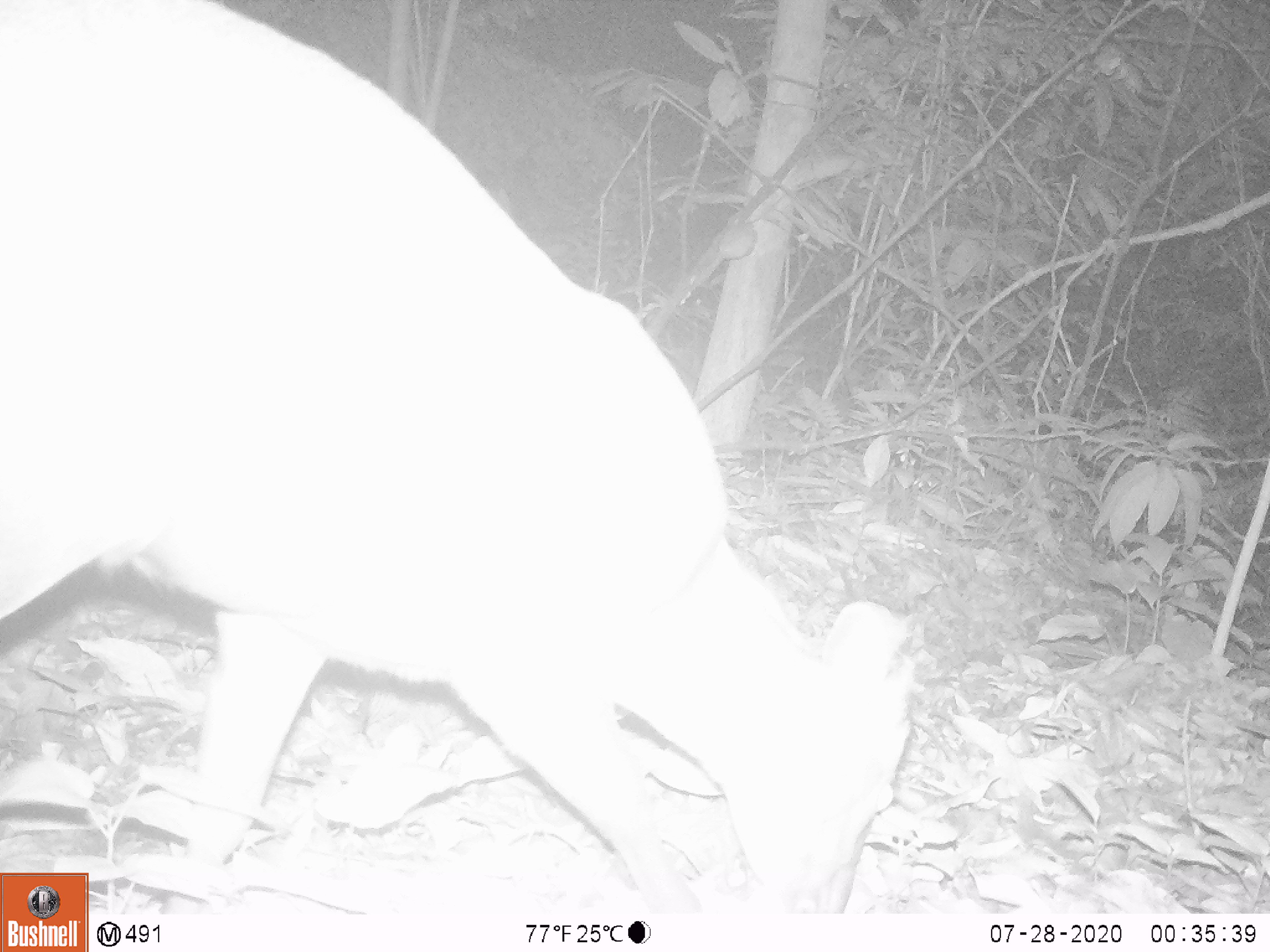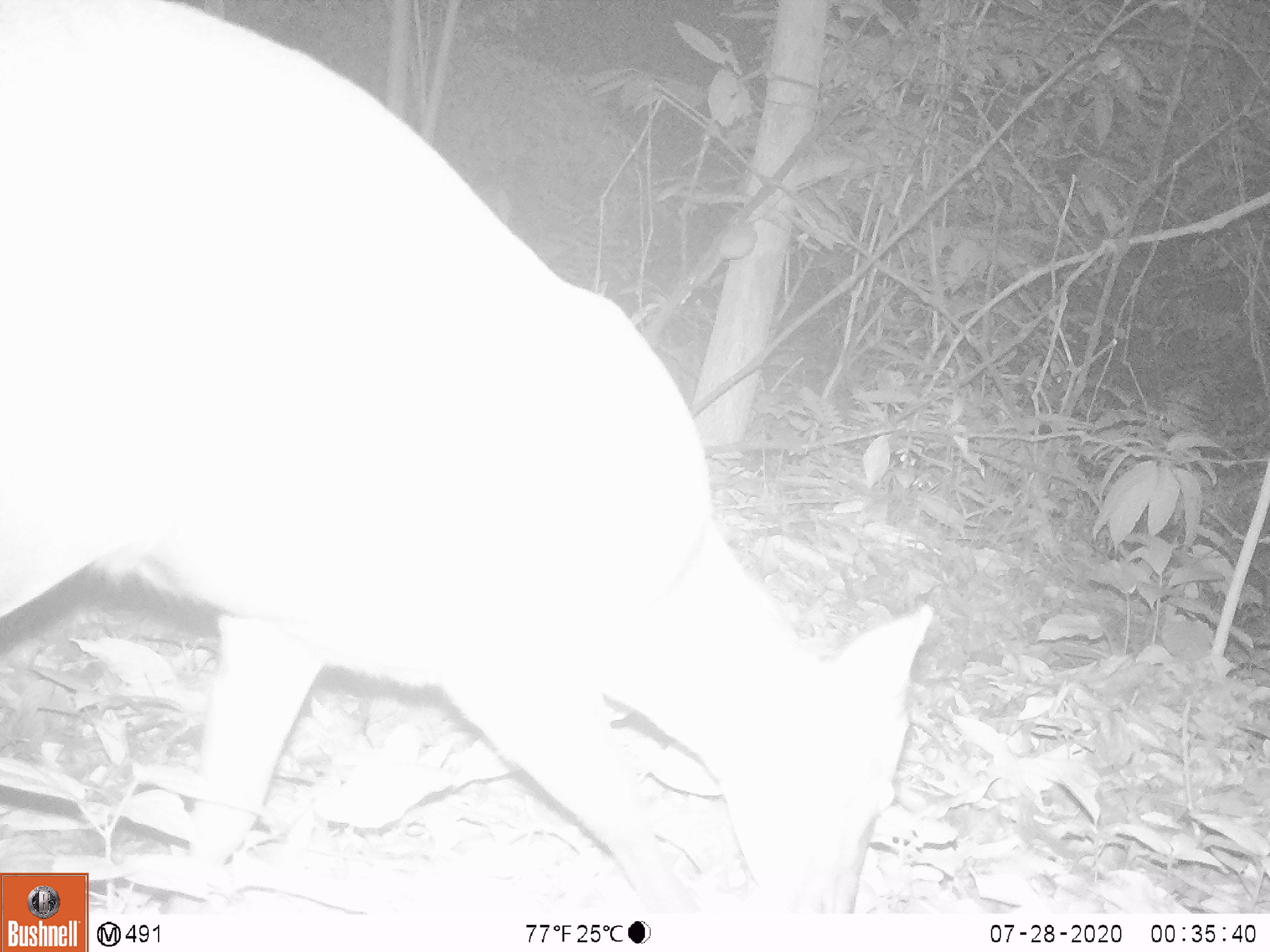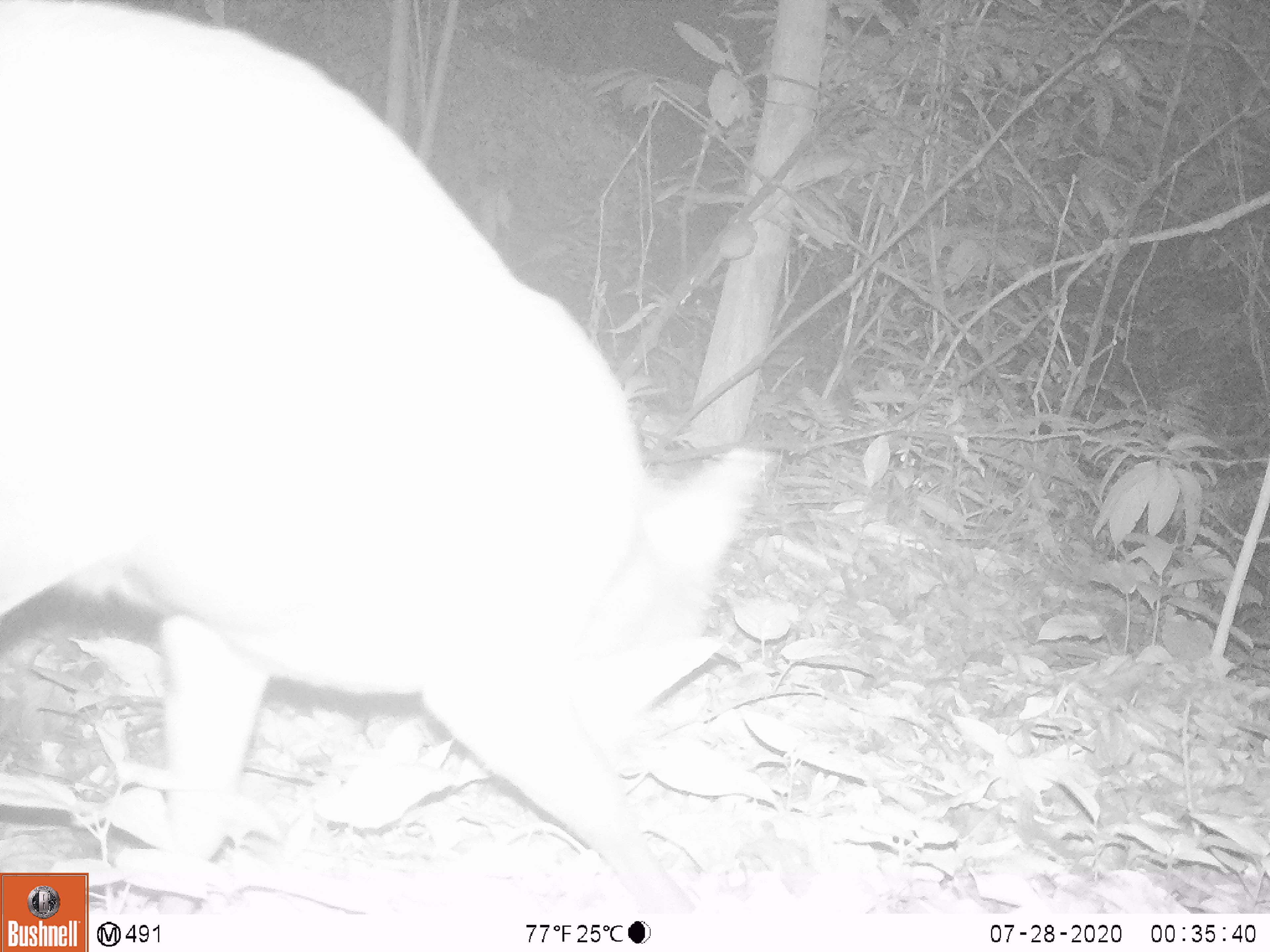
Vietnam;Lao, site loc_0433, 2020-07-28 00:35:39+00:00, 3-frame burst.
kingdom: Animalia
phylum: Chordata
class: Mammalia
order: Artiodactyla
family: Cervidae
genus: Muntiacus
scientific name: Muntiacus rooseveltorum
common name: roosevelt's muntjac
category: roosevelts muntjac group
Roosevelts muntjac group (roosevelt's muntjac) (Muntiacus rooseveltorum). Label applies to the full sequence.